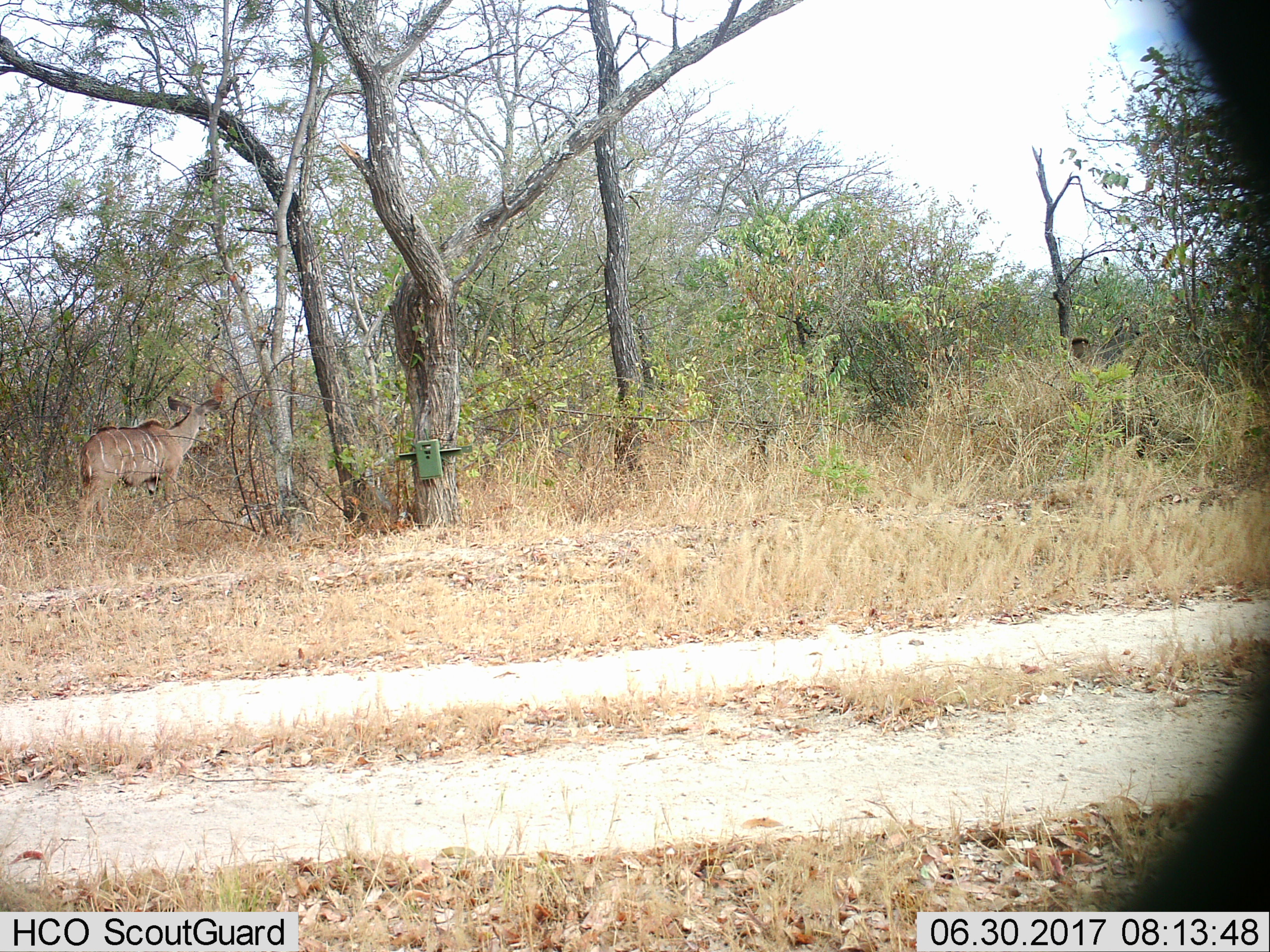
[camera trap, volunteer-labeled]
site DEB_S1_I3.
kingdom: Animalia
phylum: Chordata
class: Mammalia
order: Artiodactyla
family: Bovidae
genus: Tragelaphus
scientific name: Tragelaphus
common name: kudu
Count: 1.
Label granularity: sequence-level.